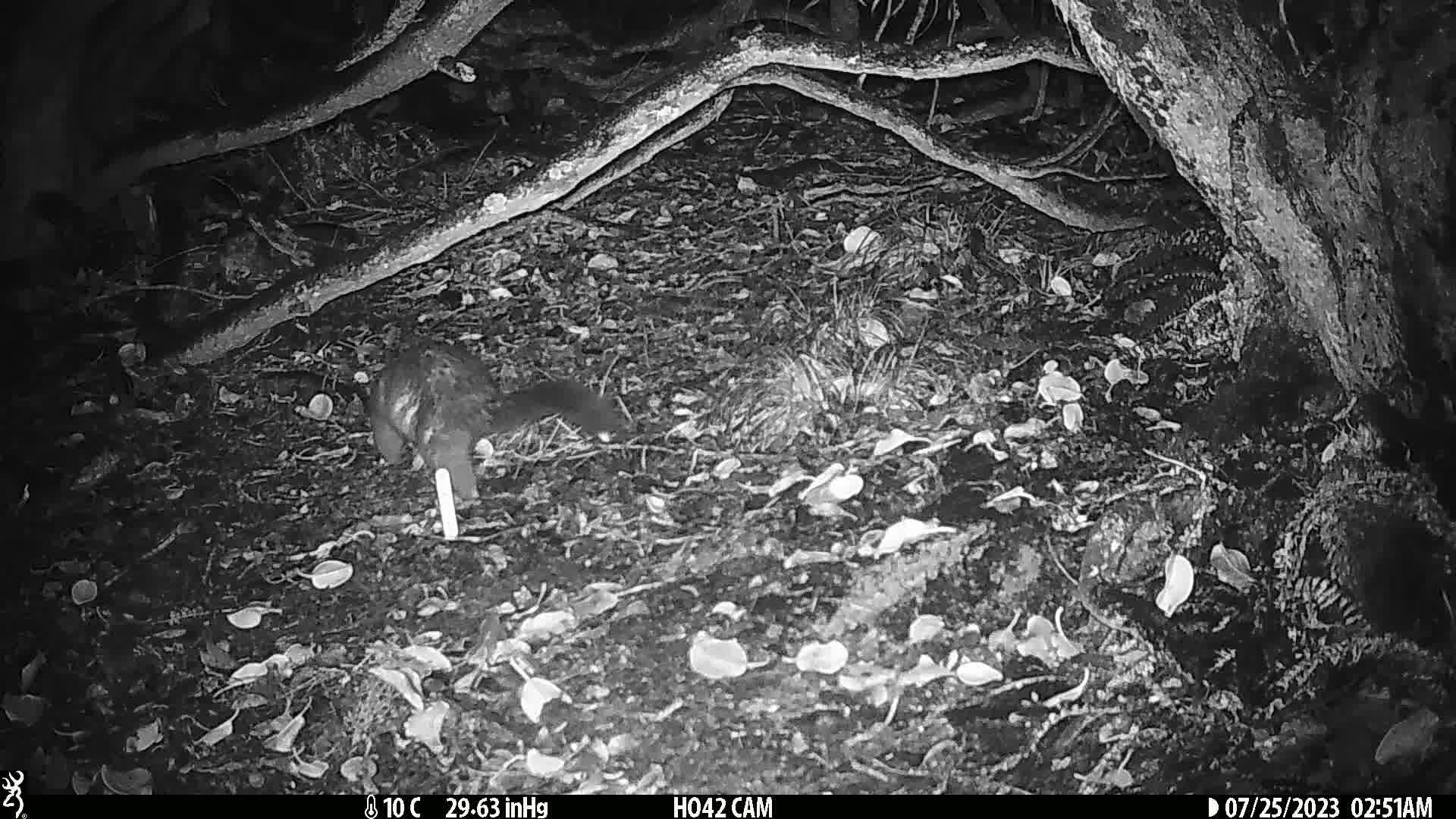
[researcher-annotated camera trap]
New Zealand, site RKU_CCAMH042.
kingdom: Animalia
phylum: Chordata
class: Mammalia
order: Diprotodontia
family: Phalangeridae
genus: Trichosurus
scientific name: Trichosurus vulpecula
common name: common brushtail possum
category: possum